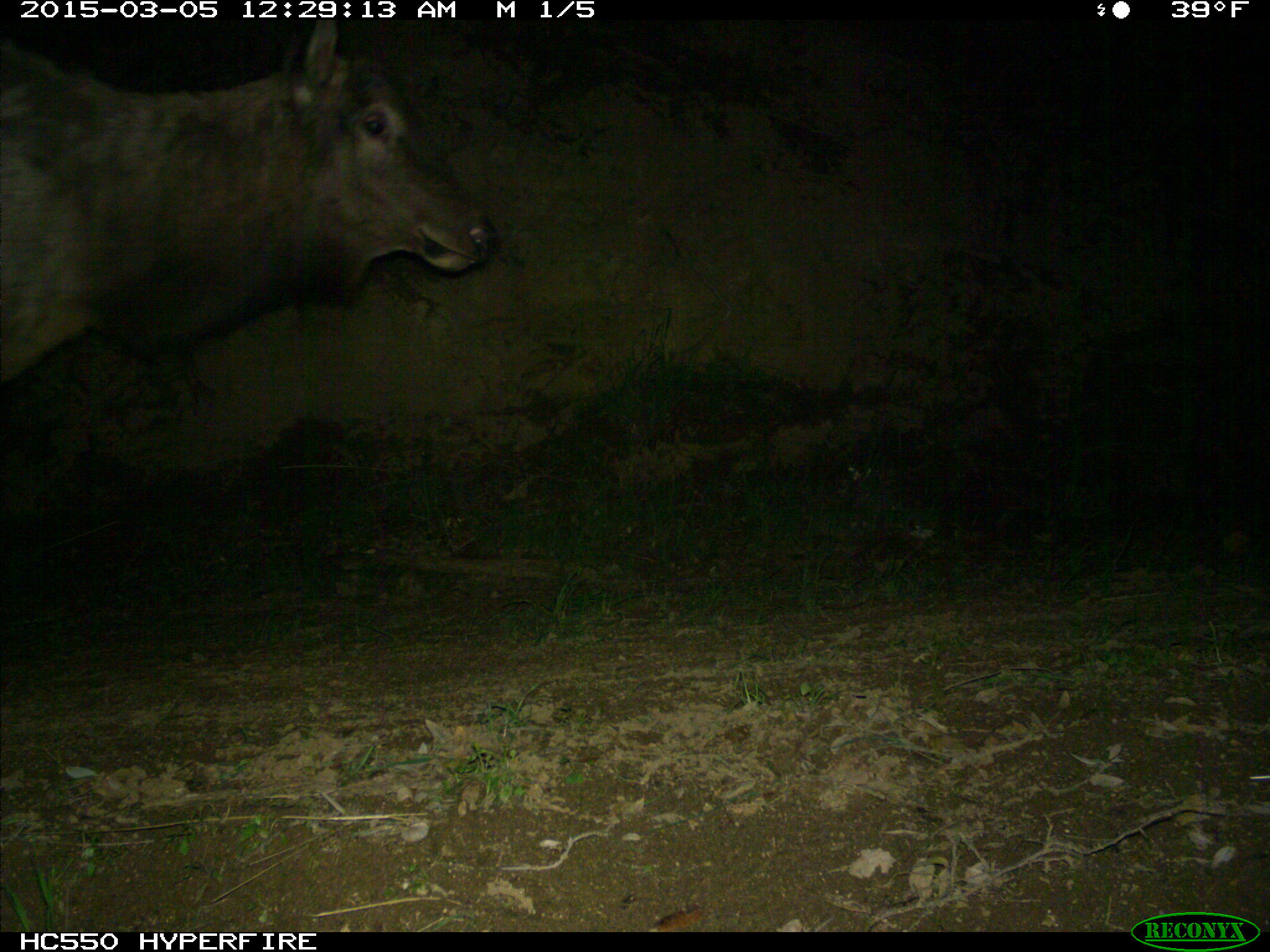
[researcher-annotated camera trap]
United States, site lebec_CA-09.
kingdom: Animalia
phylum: Chordata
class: Mammalia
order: Artiodactyla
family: Cervidae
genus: Cervus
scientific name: Cervus canadensis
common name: elk